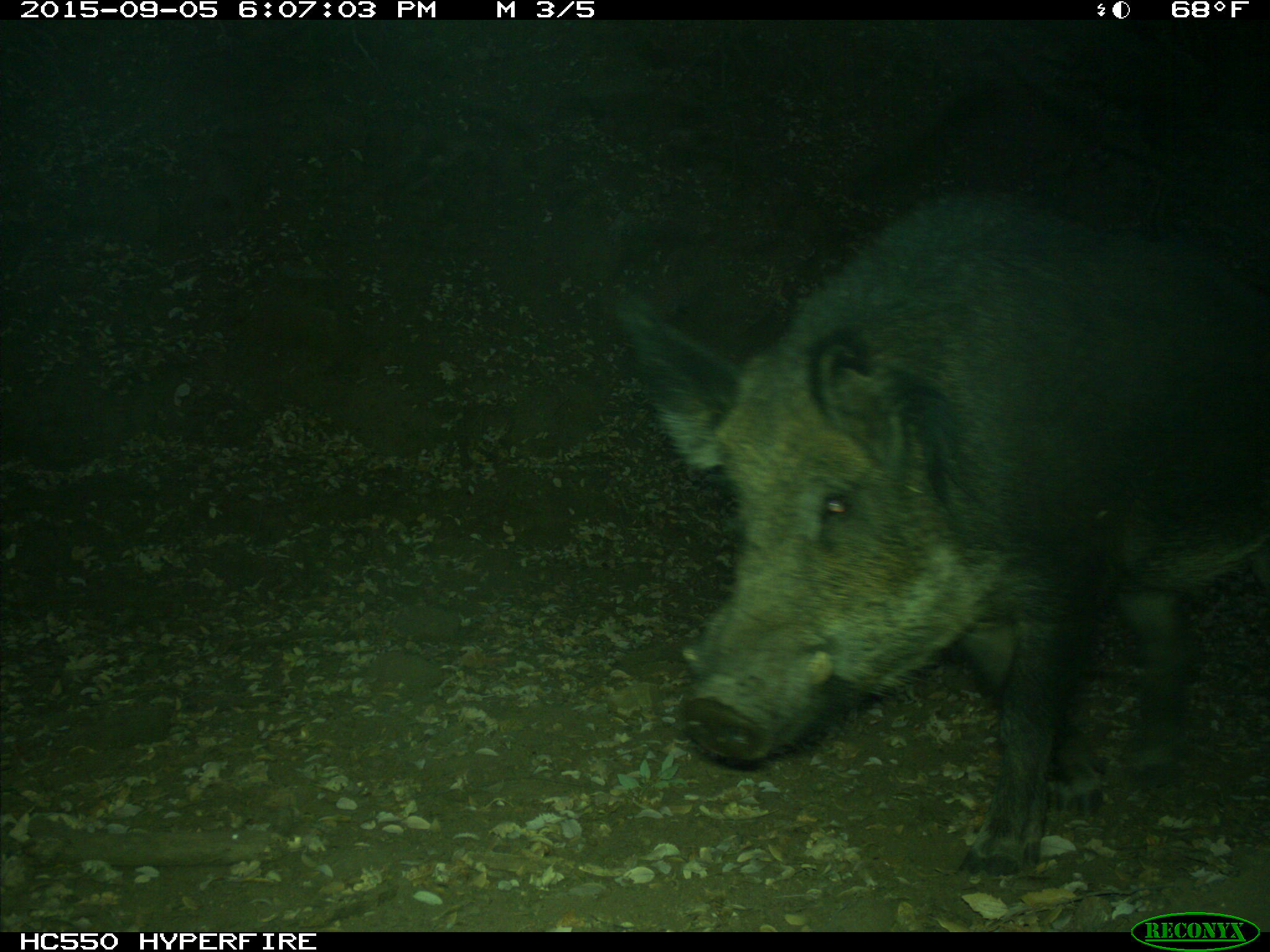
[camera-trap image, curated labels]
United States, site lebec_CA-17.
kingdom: Animalia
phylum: Chordata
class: Mammalia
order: Artiodactyla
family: Suidae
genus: Sus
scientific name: Sus scrofa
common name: wild boar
Sus scrofa (wild boar).